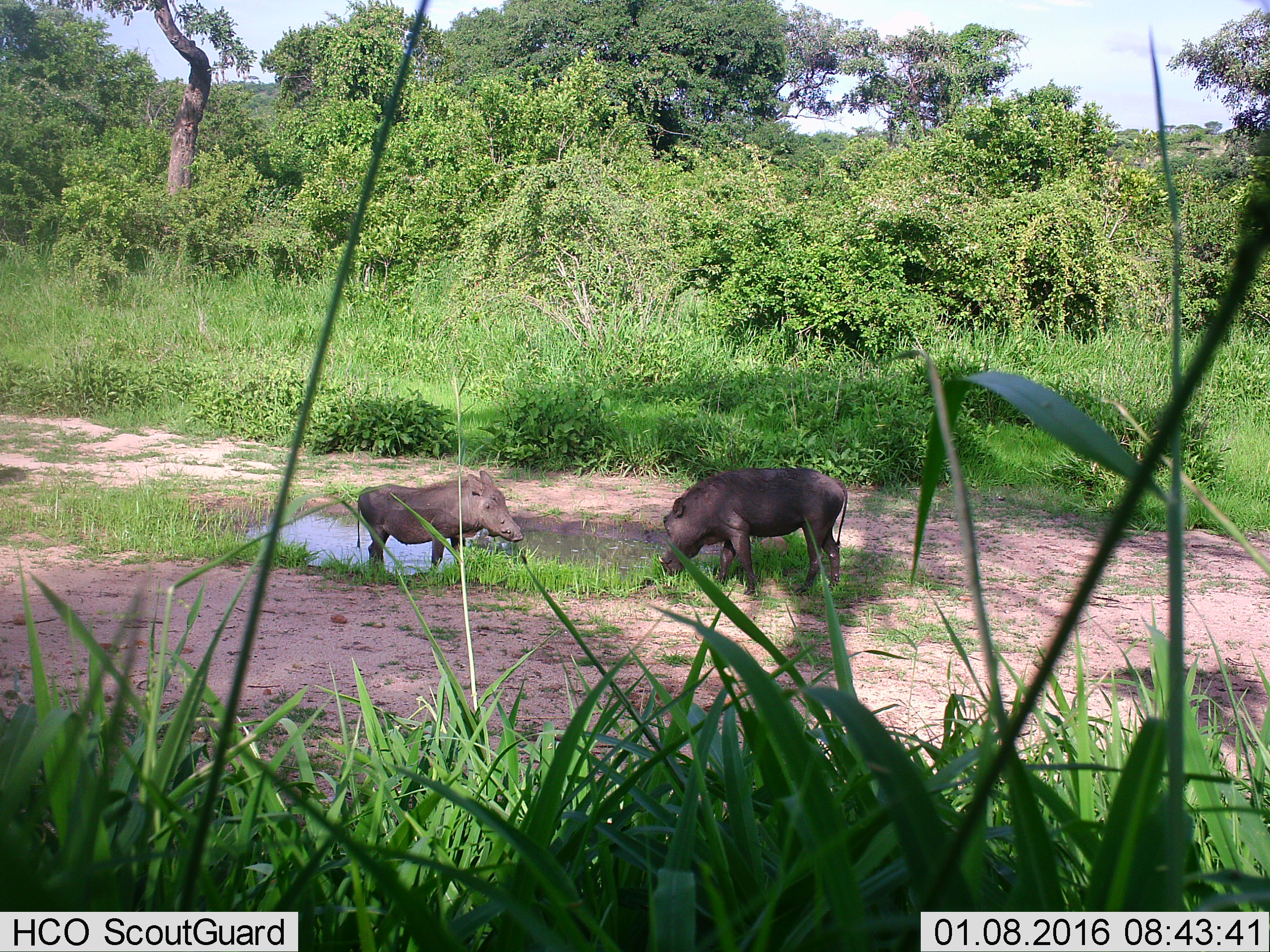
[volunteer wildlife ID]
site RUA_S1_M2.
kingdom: Animalia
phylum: Chordata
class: Mammalia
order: Artiodactyla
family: Suidae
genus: Phacochoerus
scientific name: Phacochoerus africanus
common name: warthog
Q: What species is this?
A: Warthog (Phacochoerus africanus).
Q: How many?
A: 2.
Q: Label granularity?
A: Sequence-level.